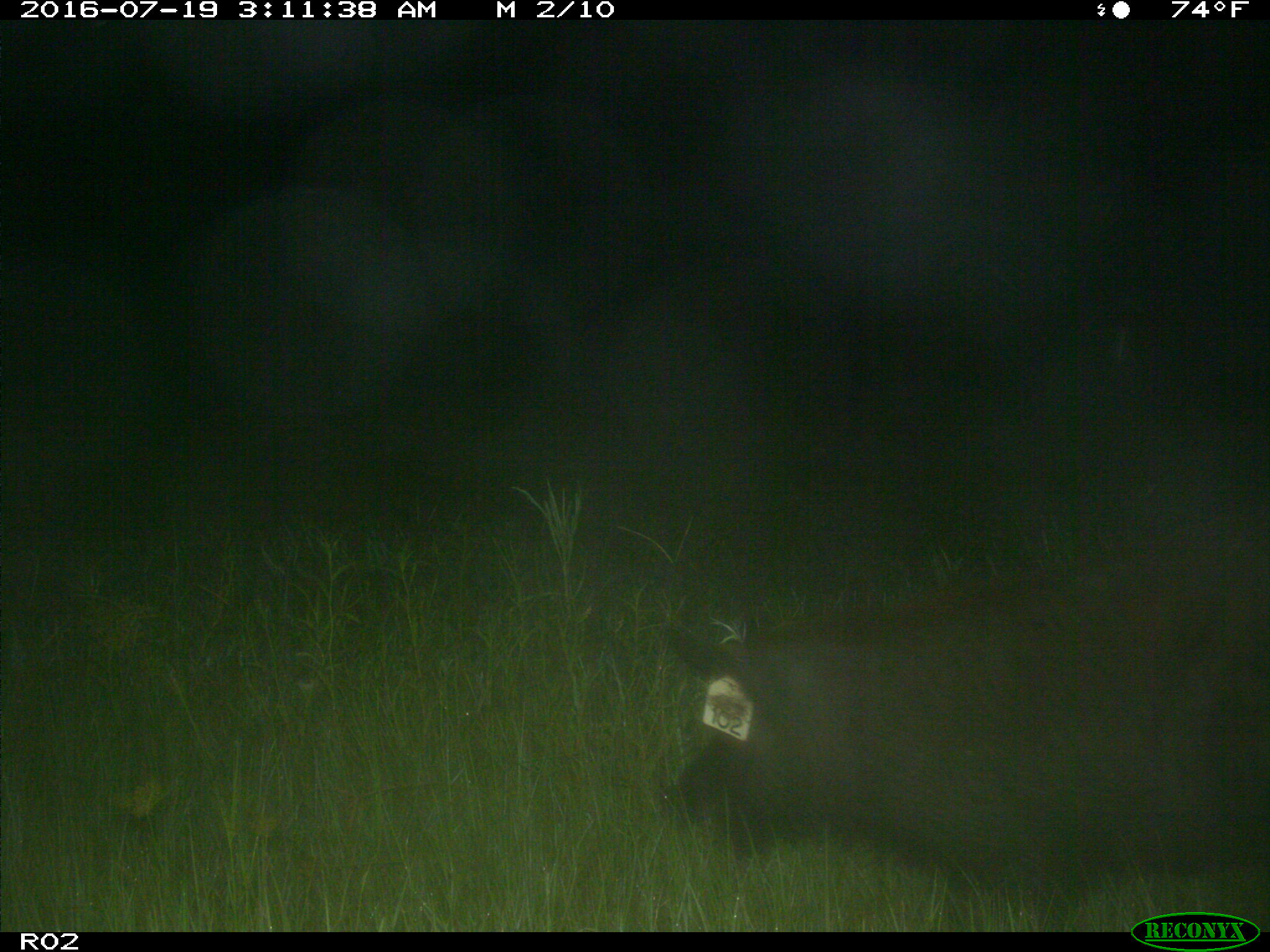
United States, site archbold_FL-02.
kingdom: Animalia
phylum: Chordata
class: Mammalia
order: Artiodactyla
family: Suidae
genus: Sus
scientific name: Sus scrofa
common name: wild boar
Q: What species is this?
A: Sus scrofa (wild boar).